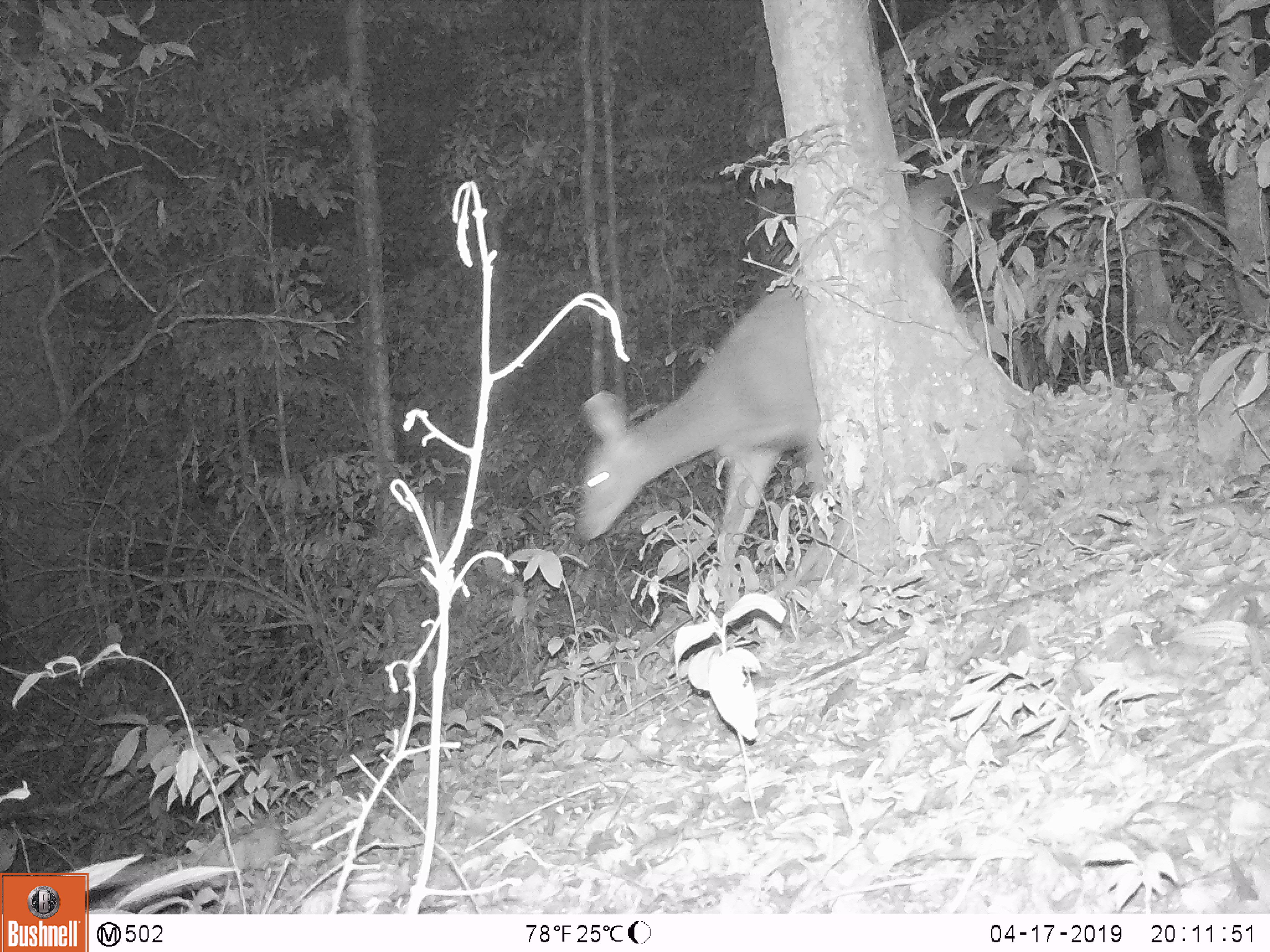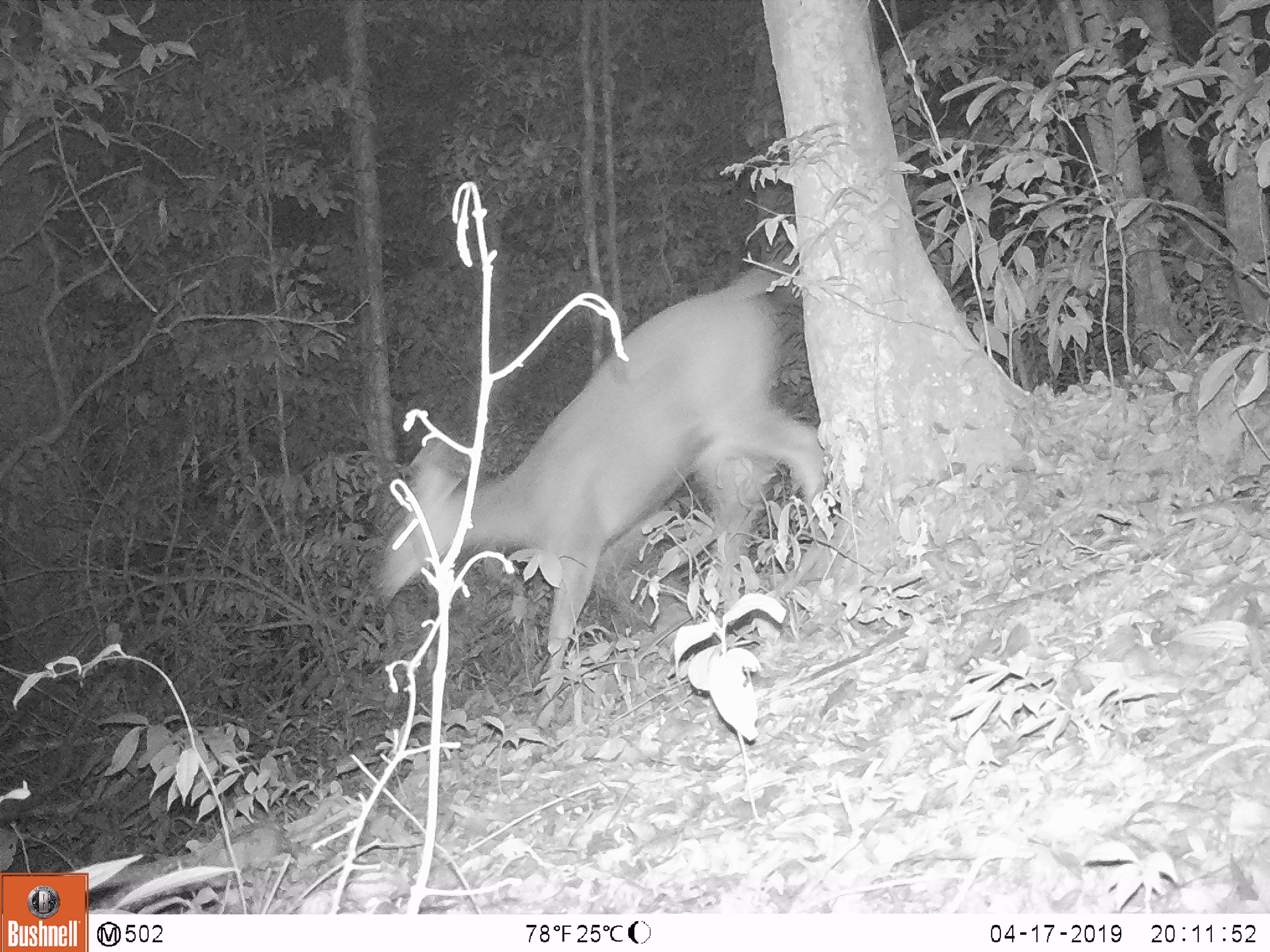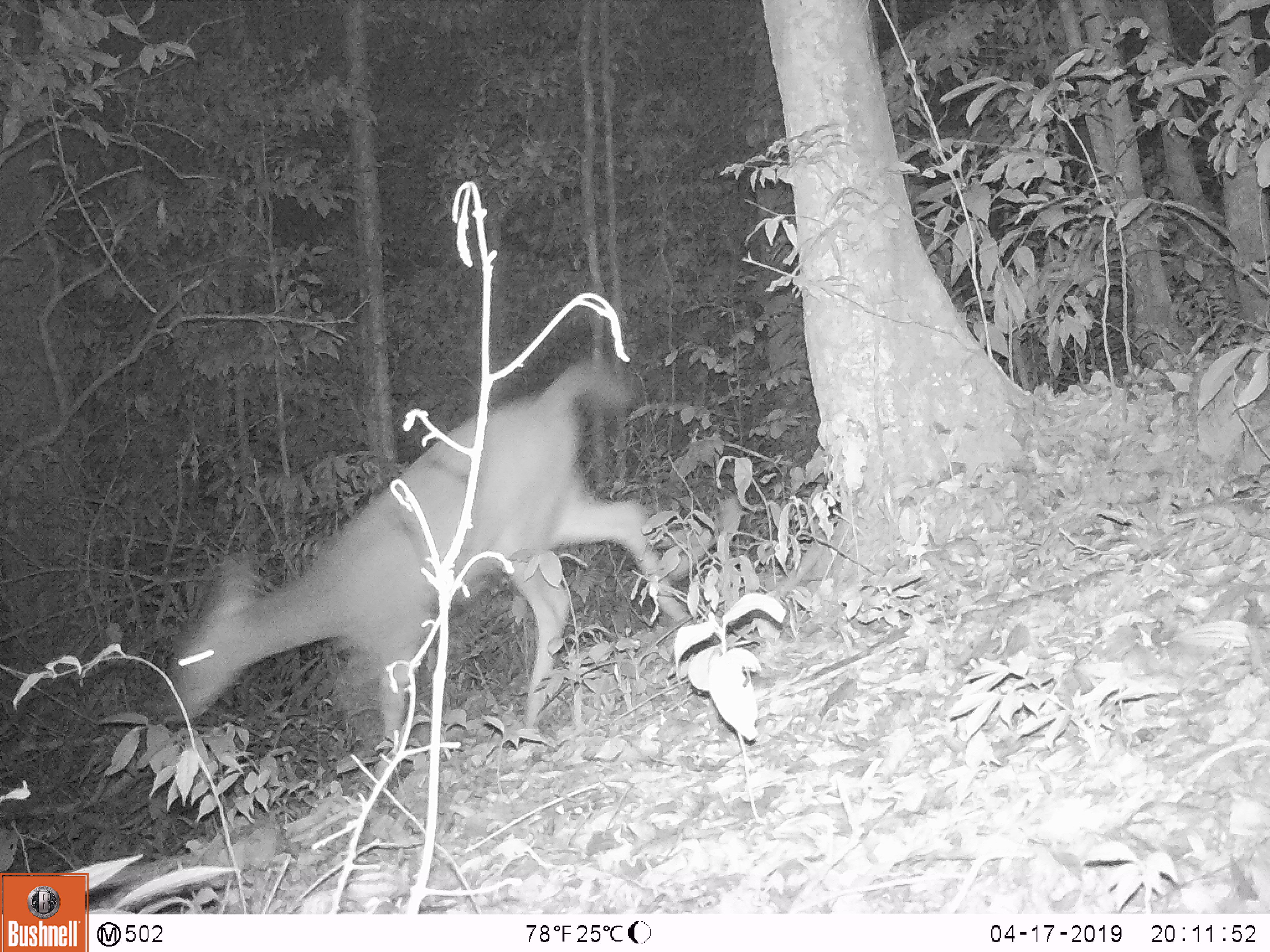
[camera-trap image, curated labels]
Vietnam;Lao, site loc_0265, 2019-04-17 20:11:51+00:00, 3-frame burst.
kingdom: Animalia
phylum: Chordata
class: Mammalia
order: Artiodactyla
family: Cervidae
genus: Rusa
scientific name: Rusa unicolor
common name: sambar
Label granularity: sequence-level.